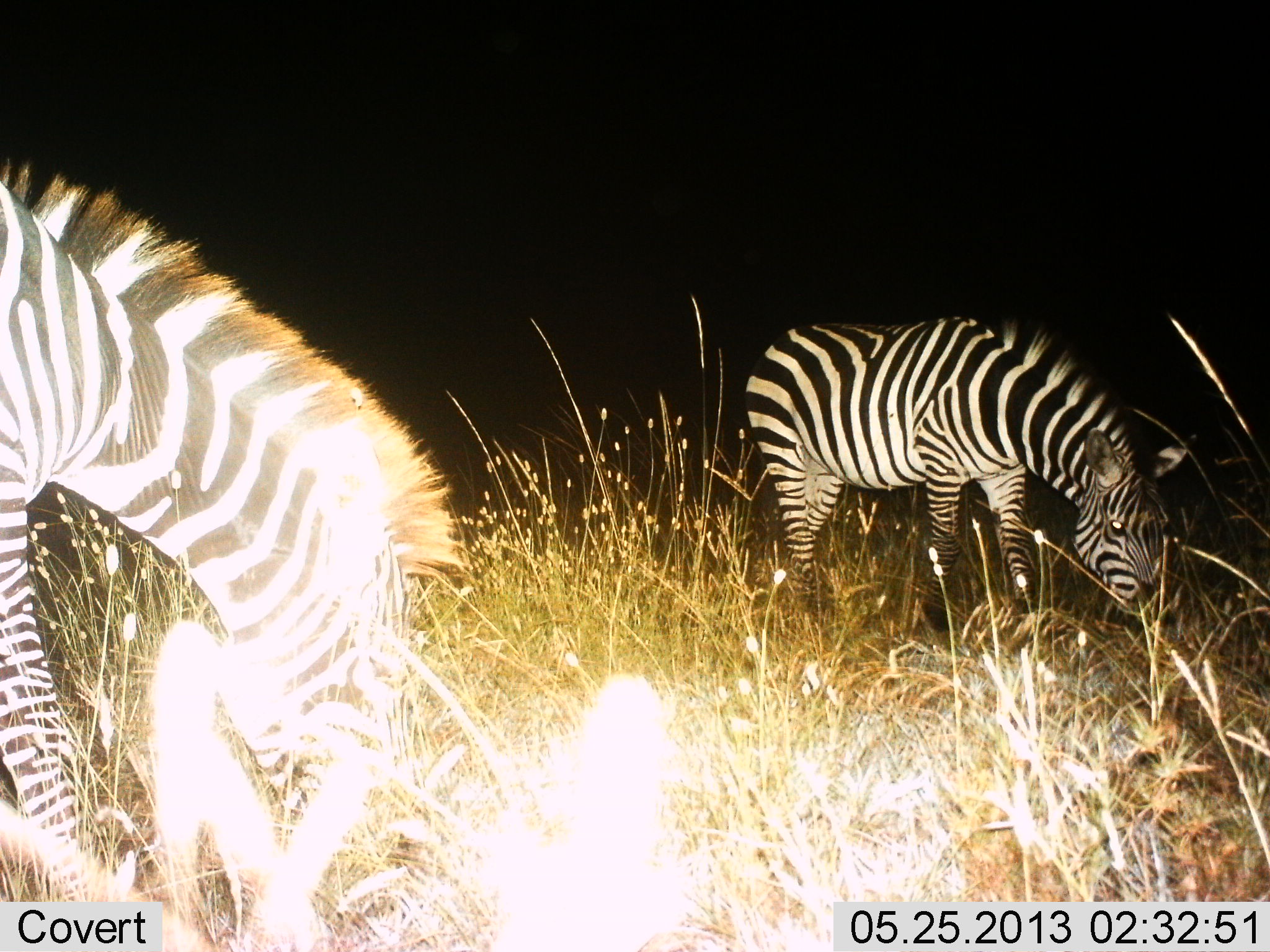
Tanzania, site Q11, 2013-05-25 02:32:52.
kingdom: Animalia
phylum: Chordata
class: Mammalia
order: Perissodactyla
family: Equidae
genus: Equus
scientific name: Equus quagga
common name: plains zebra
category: zebra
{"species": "zebra (plains zebra) (Equus quagga)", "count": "2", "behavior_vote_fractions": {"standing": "8%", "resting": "0%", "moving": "0%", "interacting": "3%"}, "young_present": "0%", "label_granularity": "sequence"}